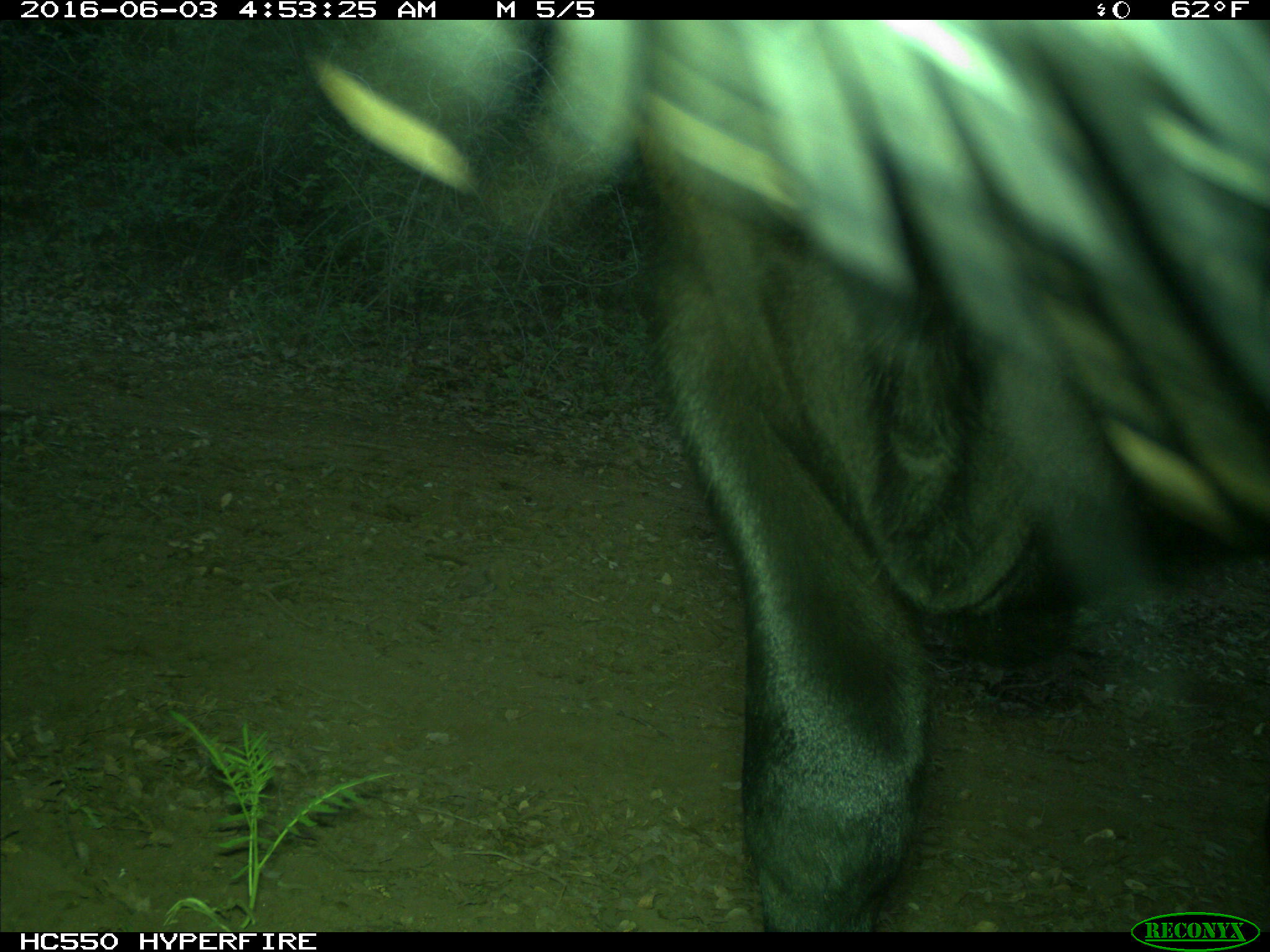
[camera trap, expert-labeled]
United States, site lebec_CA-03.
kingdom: Animalia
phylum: Chordata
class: Mammalia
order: Artiodactyla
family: Bovidae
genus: Bos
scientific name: Bos taurus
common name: domestic cow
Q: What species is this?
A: Bos taurus (domestic cow).